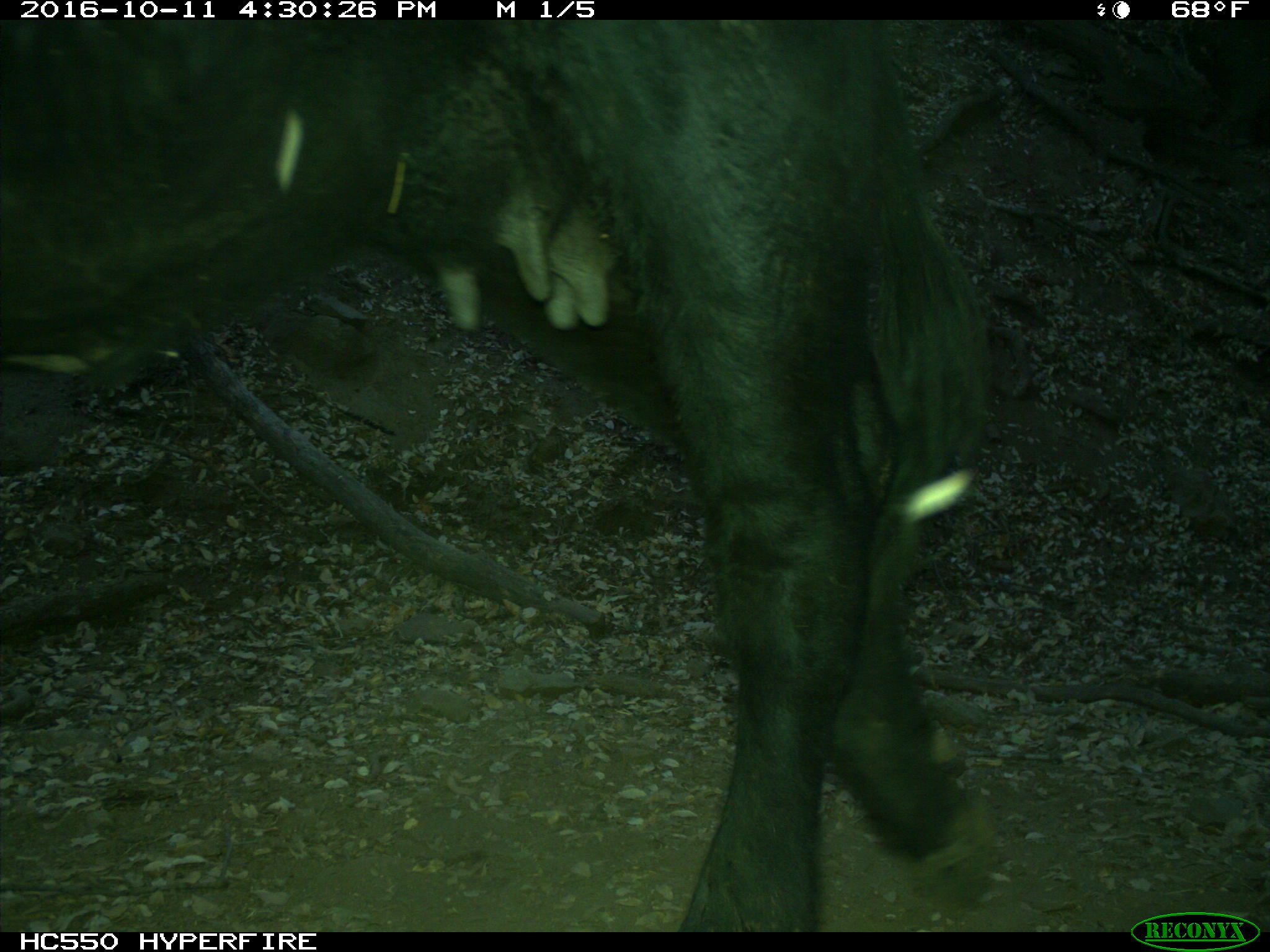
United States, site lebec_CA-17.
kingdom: Animalia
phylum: Chordata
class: Mammalia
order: Artiodactyla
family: Bovidae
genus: Bos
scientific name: Bos taurus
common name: domestic cow